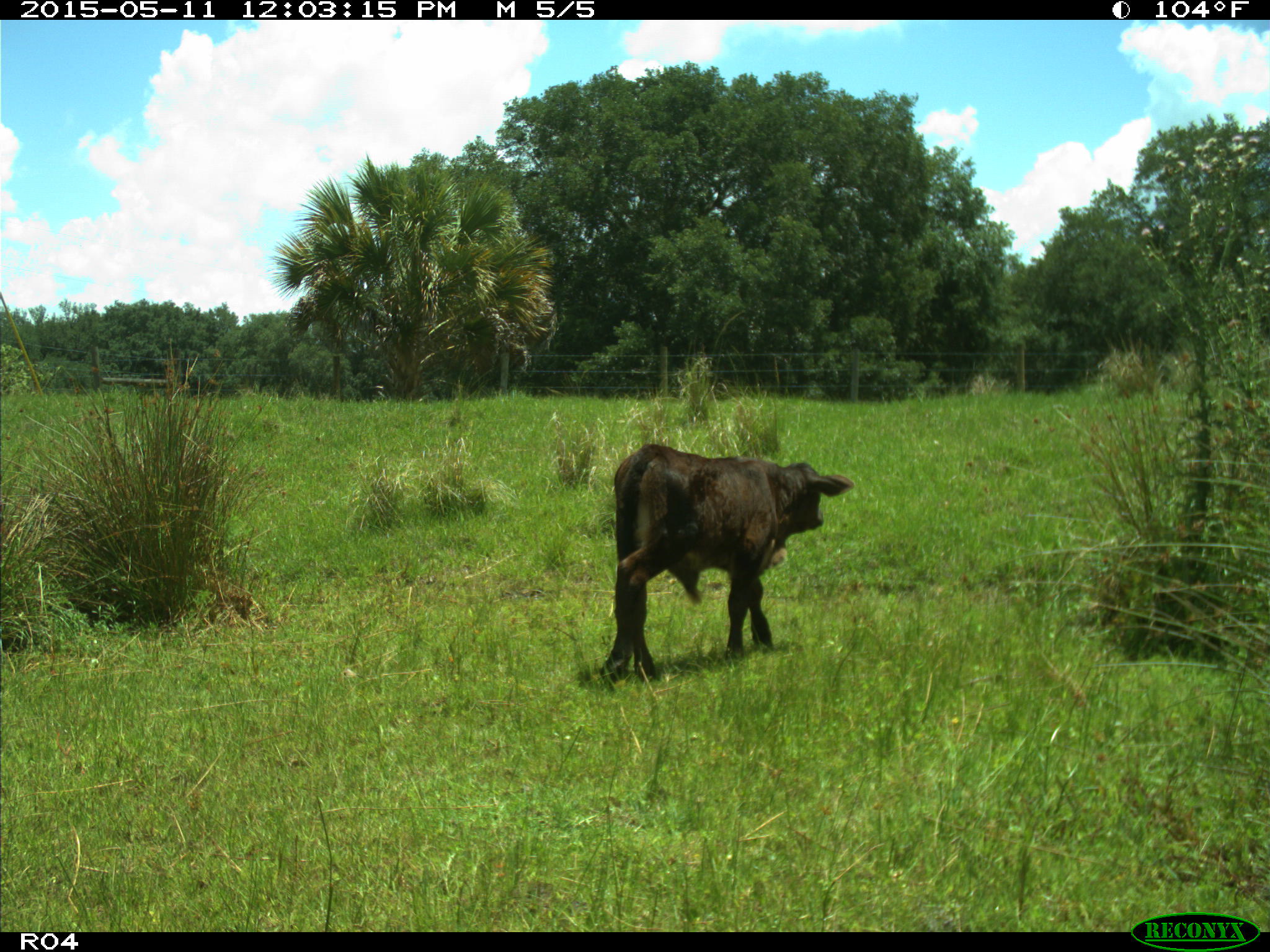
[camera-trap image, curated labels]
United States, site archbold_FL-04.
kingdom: Animalia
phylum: Chordata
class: Mammalia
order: Artiodactyla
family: Bovidae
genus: Bos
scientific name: Bos taurus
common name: domestic cow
Bos taurus (domestic cow).